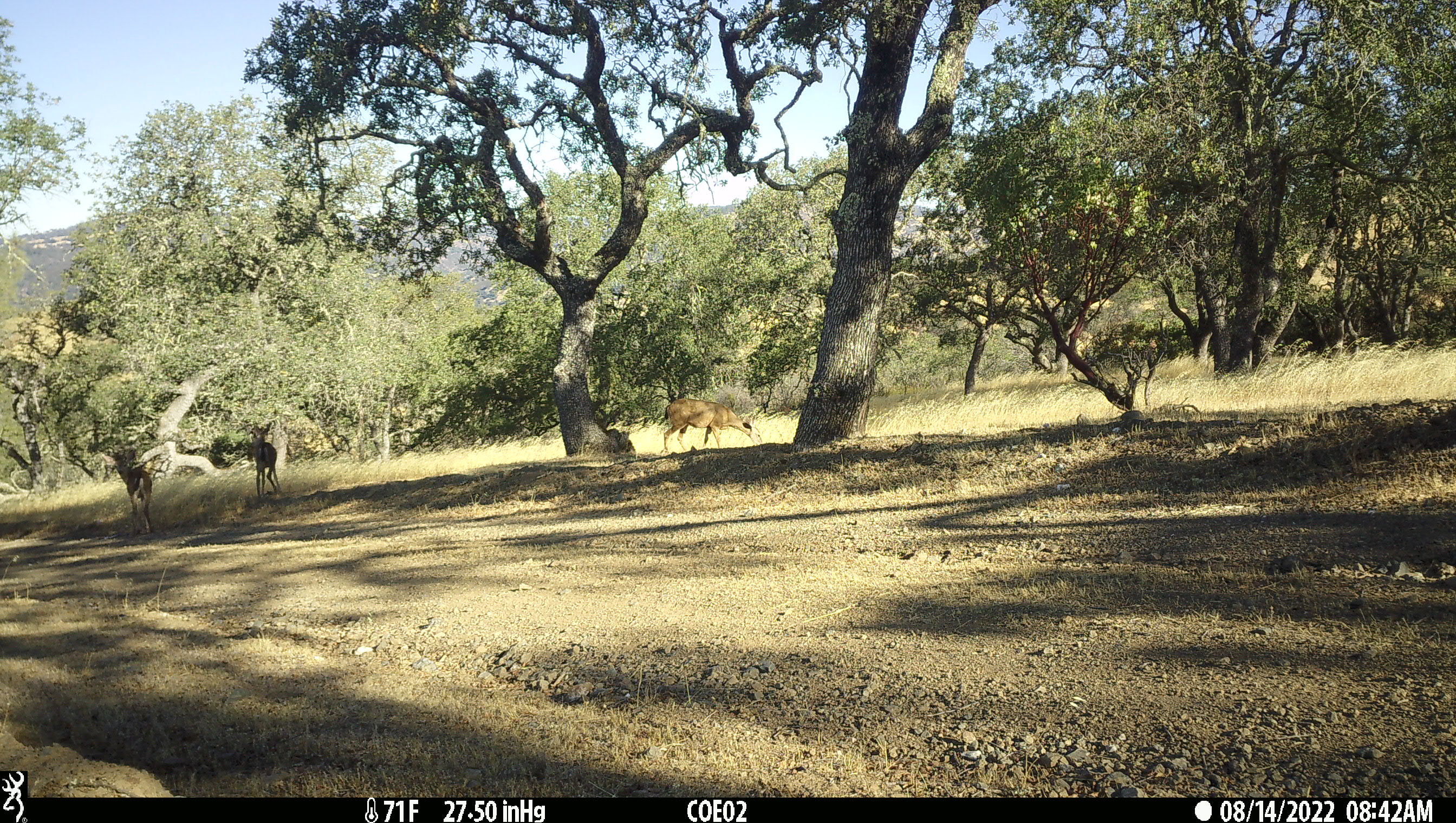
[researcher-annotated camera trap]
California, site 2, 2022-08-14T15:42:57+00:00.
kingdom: Animalia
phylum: Chordata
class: Mammalia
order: Artiodactyla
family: Cervidae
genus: Odocoileus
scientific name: Odocoileus hemionus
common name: mule deer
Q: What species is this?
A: Mule deer (Odocoileus hemionus).